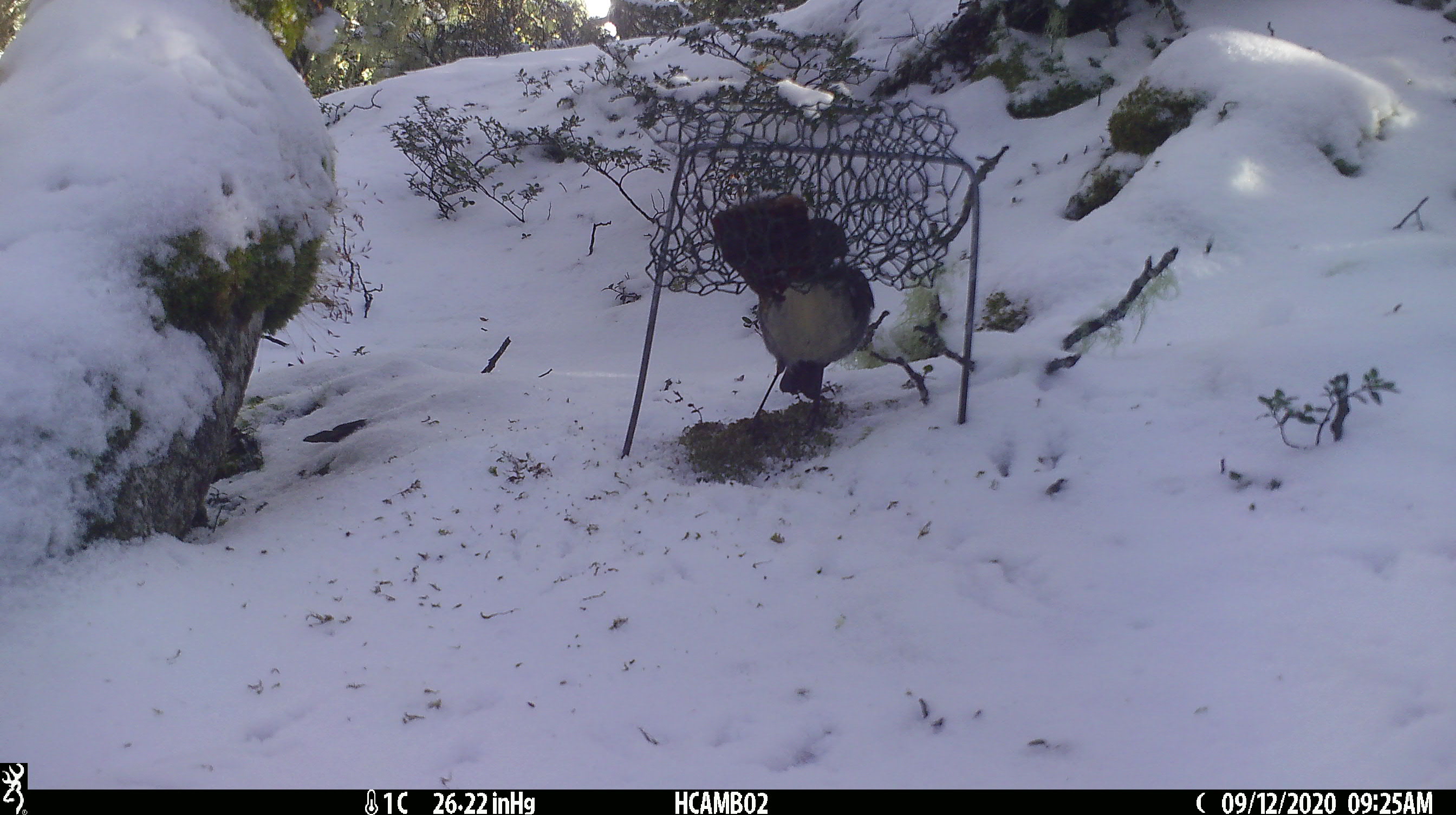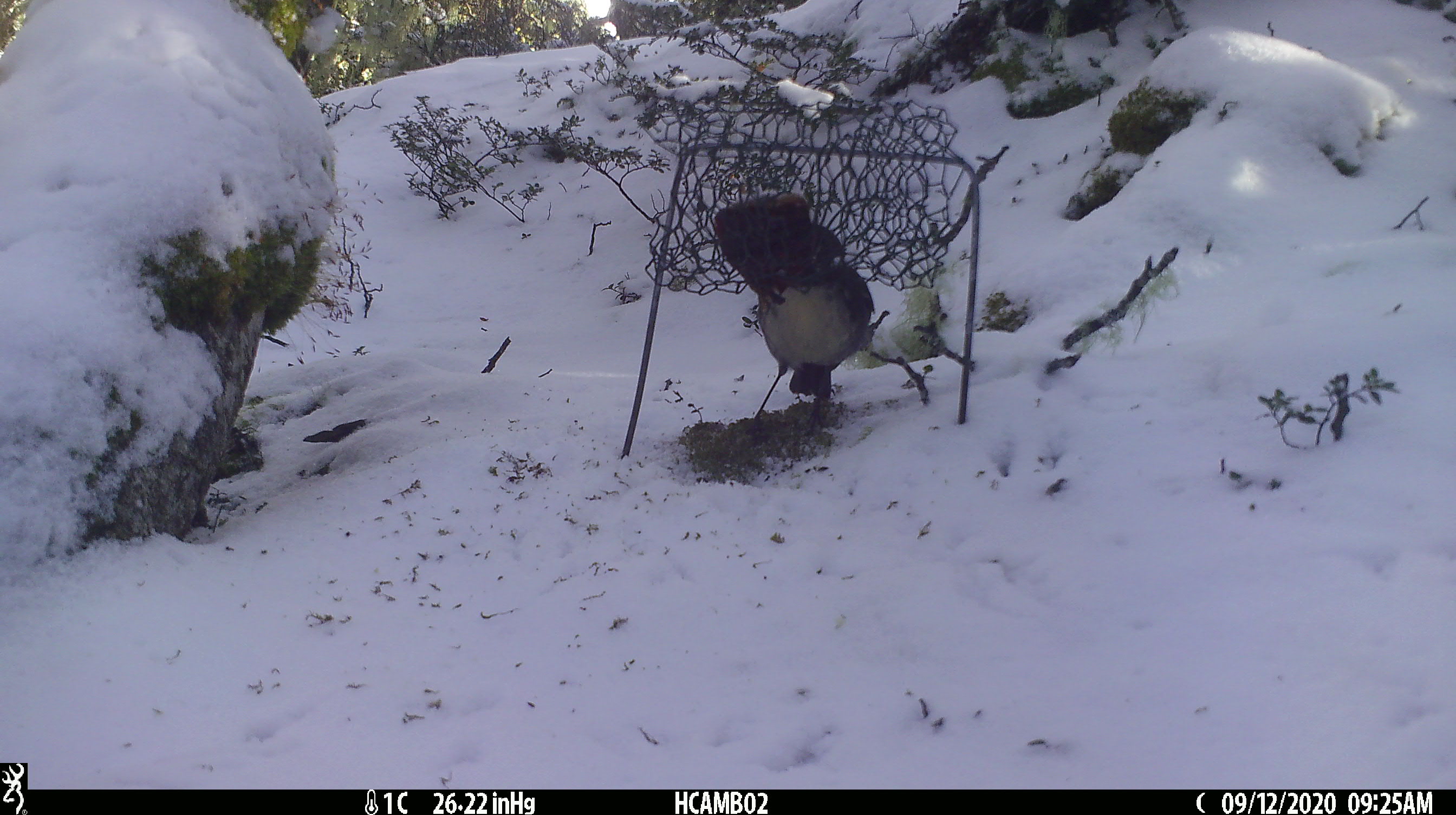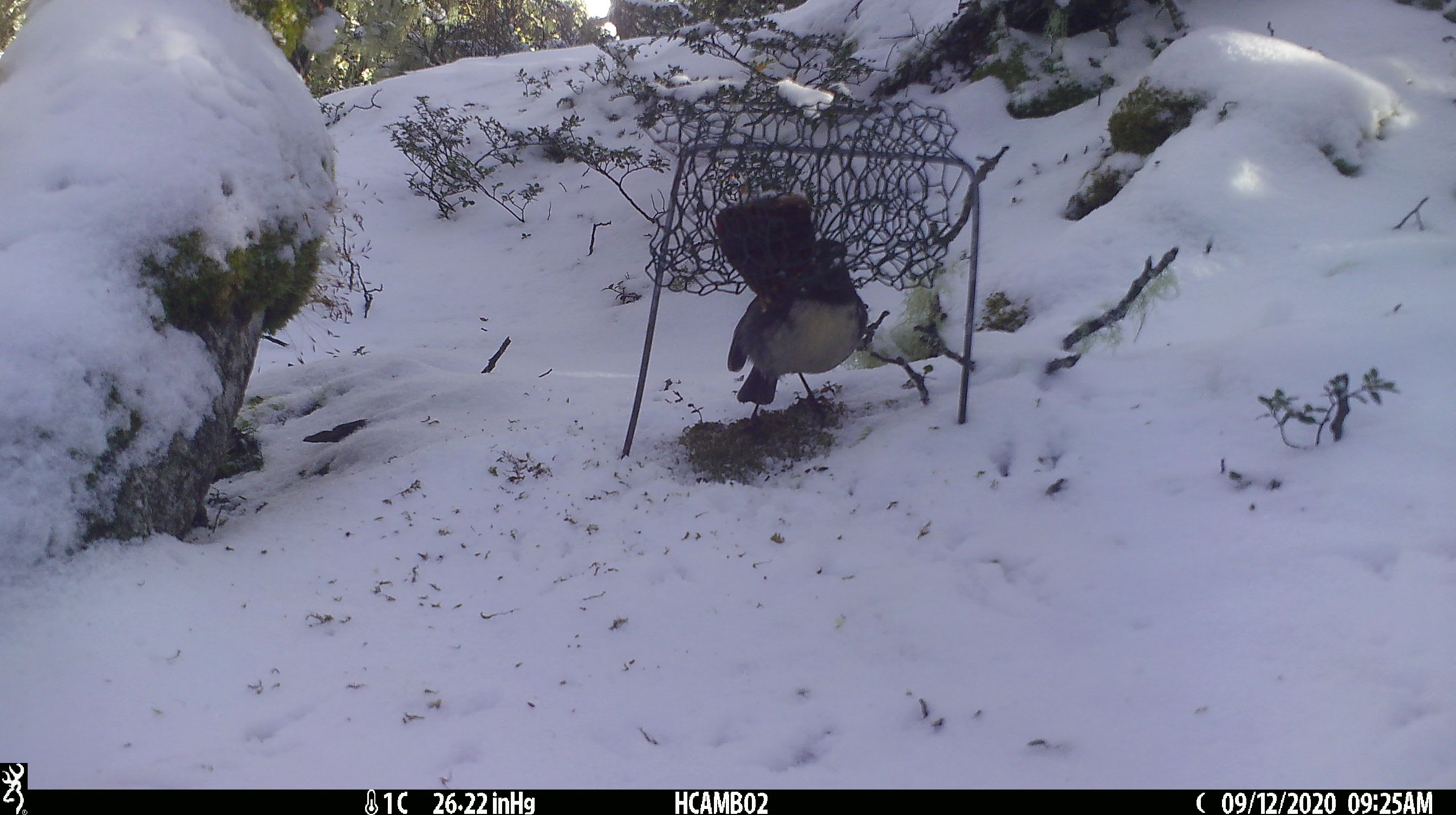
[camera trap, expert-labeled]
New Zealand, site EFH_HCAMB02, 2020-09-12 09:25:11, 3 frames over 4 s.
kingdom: Animalia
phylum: Chordata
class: Aves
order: Passeriformes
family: Petroicidae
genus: Petroica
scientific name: Petroica australis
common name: new zealand robin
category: robin